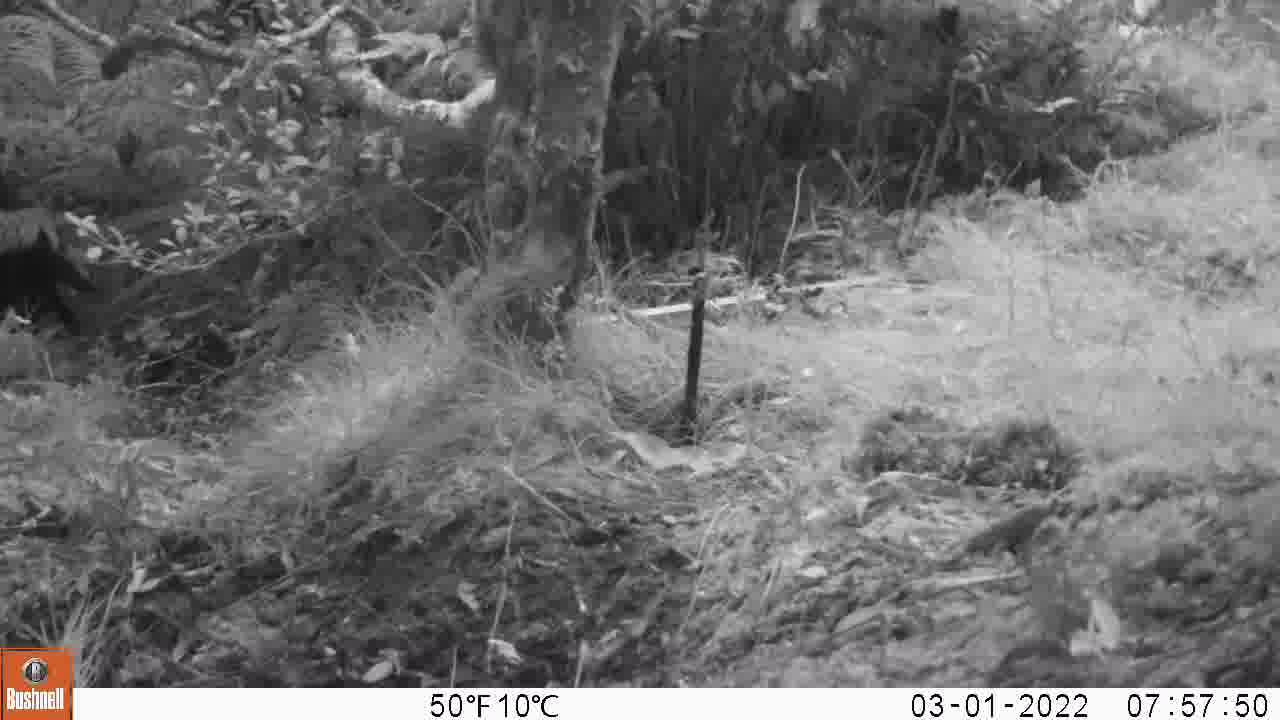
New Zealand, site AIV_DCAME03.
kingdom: Animalia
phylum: Chordata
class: Mammalia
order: Carnivora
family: Felidae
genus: Felis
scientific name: Felis catus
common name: domestic cat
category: cat